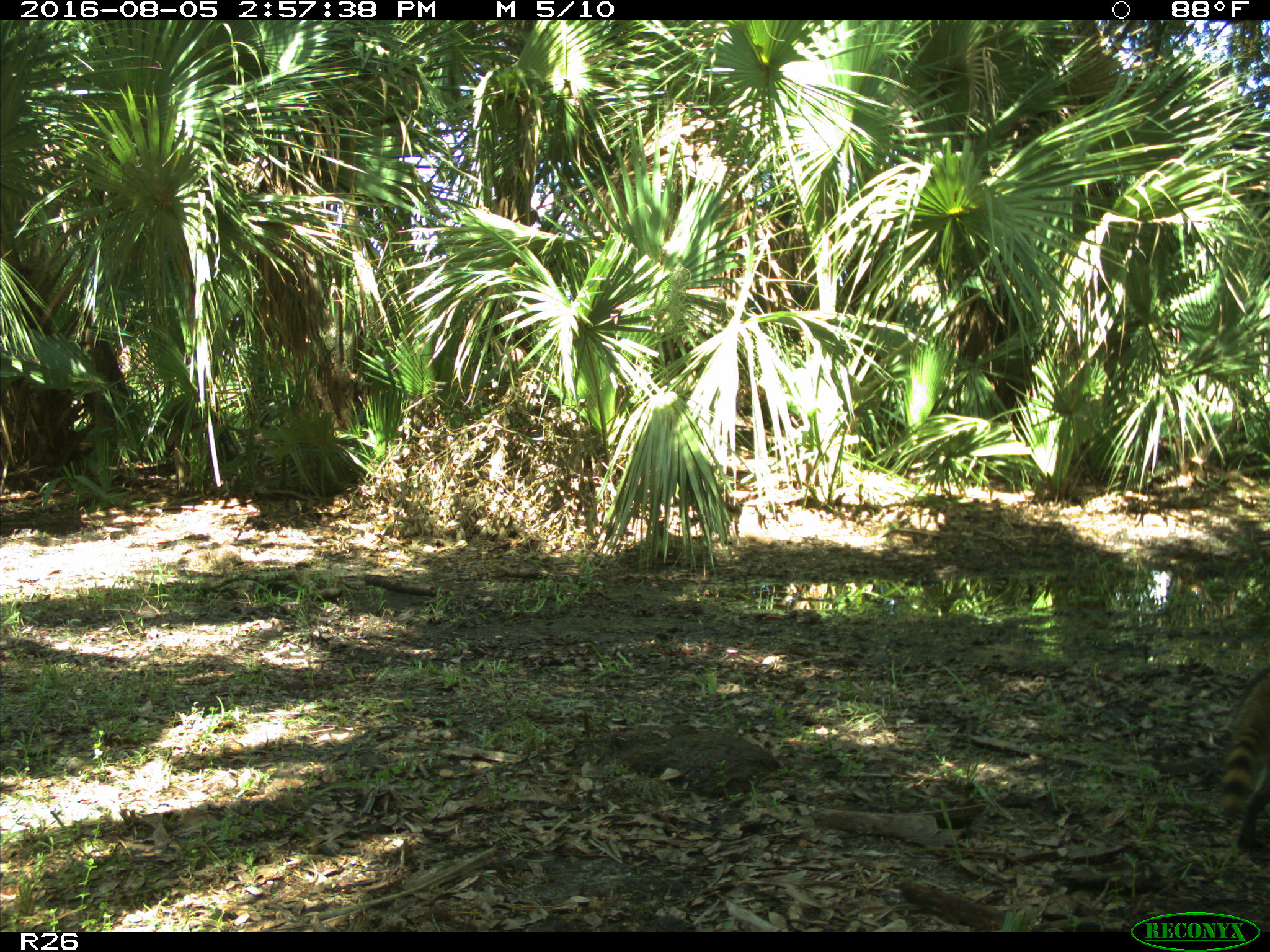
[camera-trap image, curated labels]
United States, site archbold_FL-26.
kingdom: Animalia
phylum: Chordata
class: Mammalia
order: Carnivora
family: Procyonidae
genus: Procyon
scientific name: Procyon lotor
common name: common raccoon